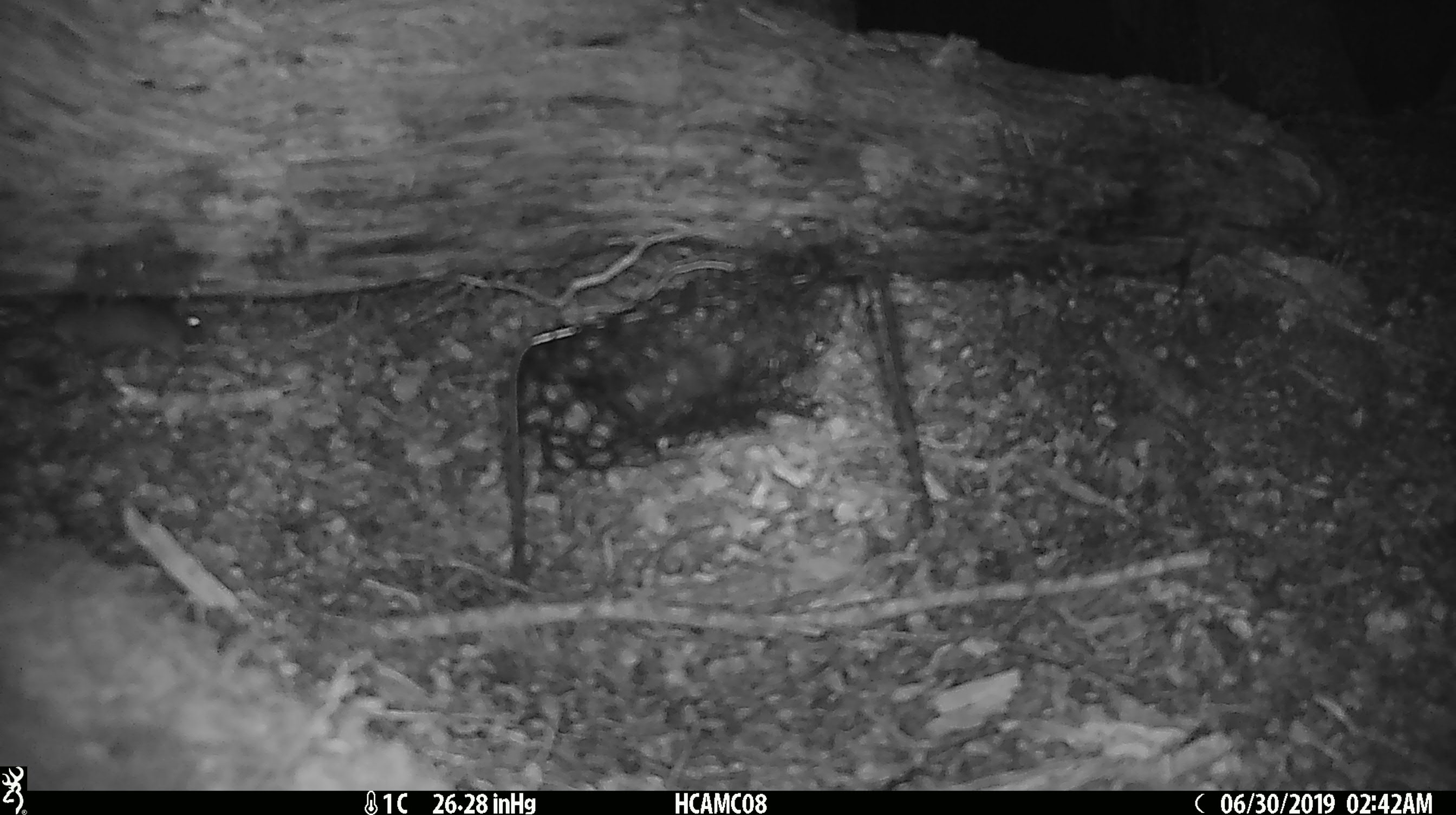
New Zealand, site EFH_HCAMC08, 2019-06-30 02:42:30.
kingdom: Animalia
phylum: Chordata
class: Mammalia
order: Rodentia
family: Muridae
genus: Mus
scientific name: Mus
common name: mouse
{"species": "mouse (Mus)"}